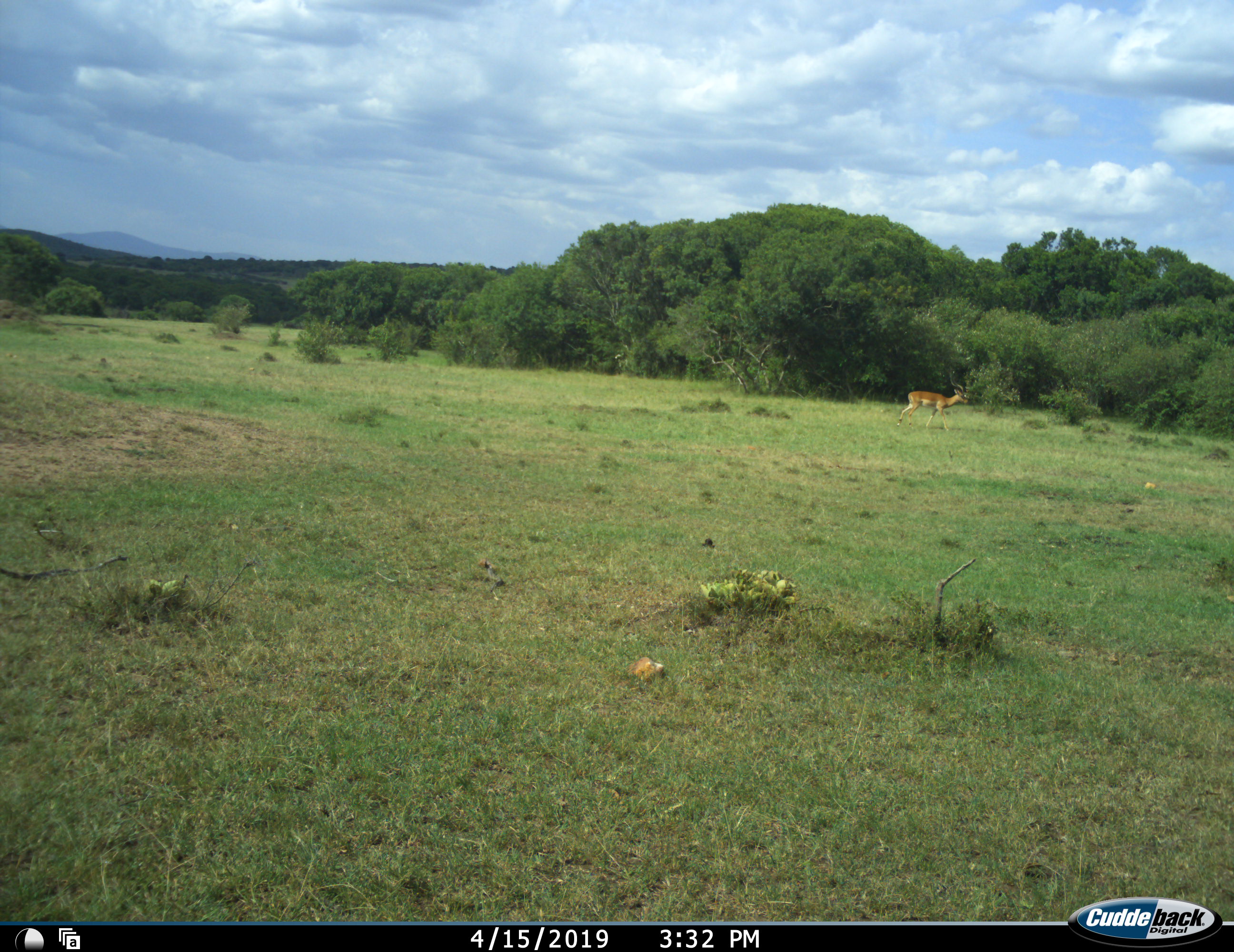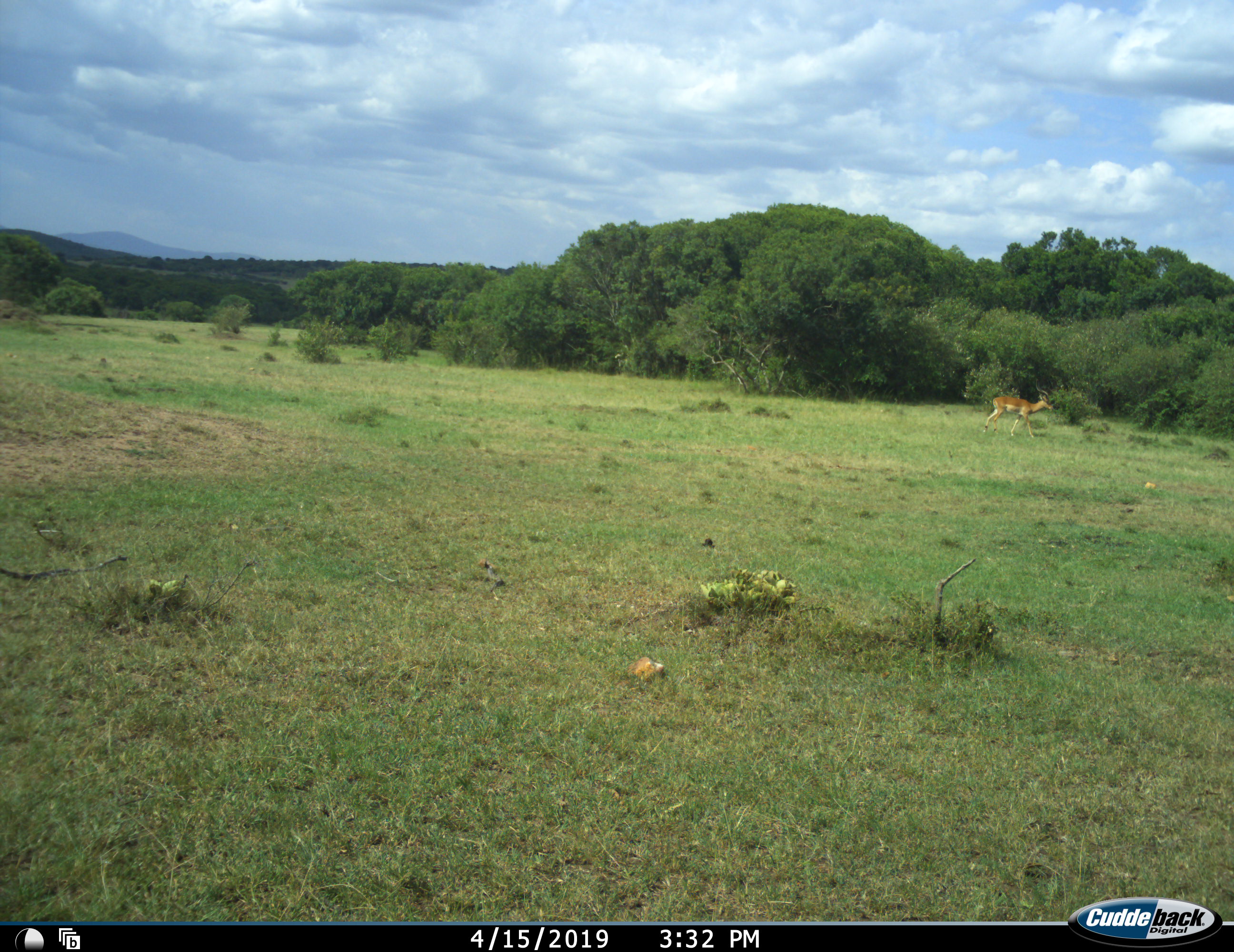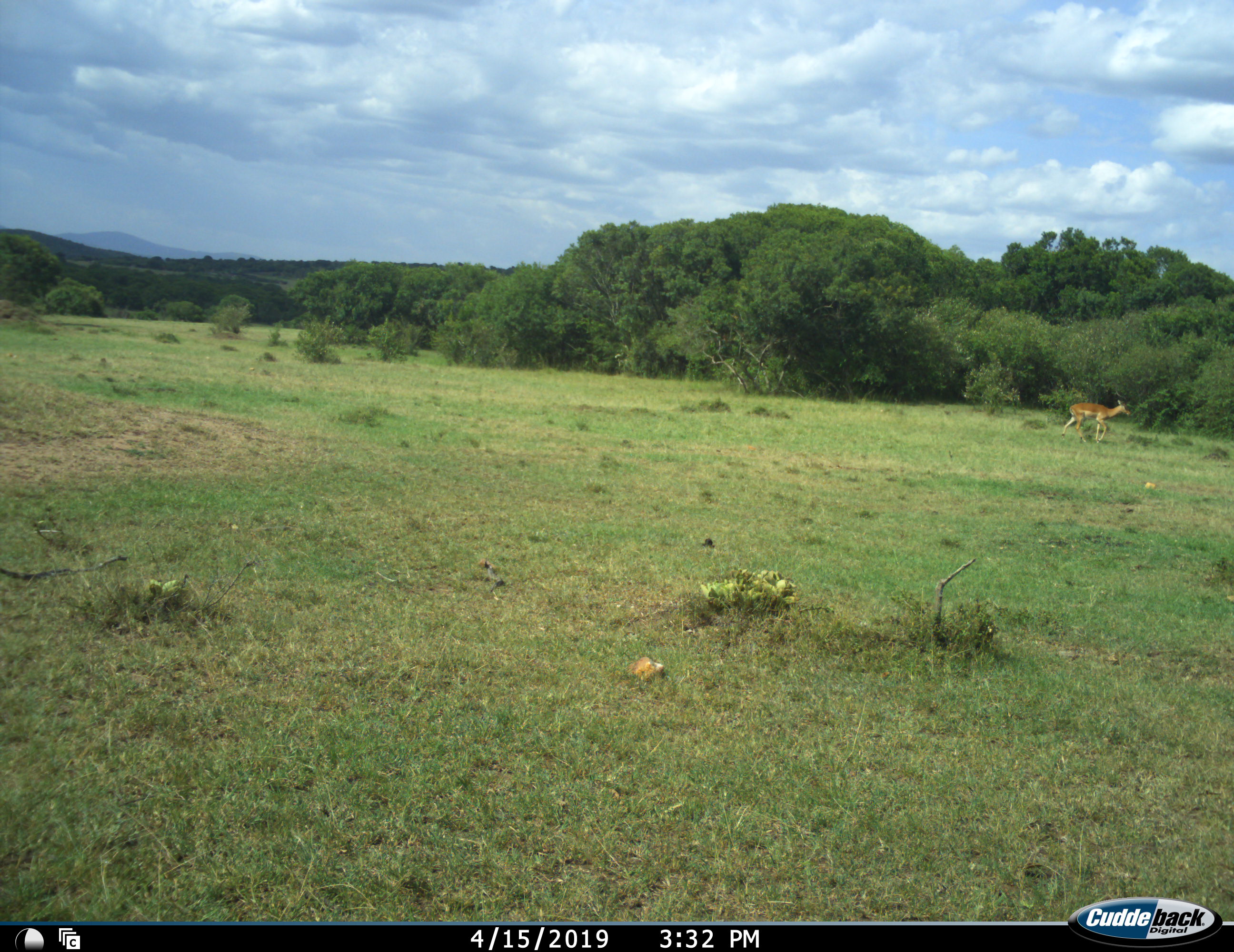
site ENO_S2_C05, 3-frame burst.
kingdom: Animalia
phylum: Chordata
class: Mammalia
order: Artiodactyla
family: Bovidae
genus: Aepyceros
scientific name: Aepyceros melampus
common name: impala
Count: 1.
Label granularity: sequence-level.